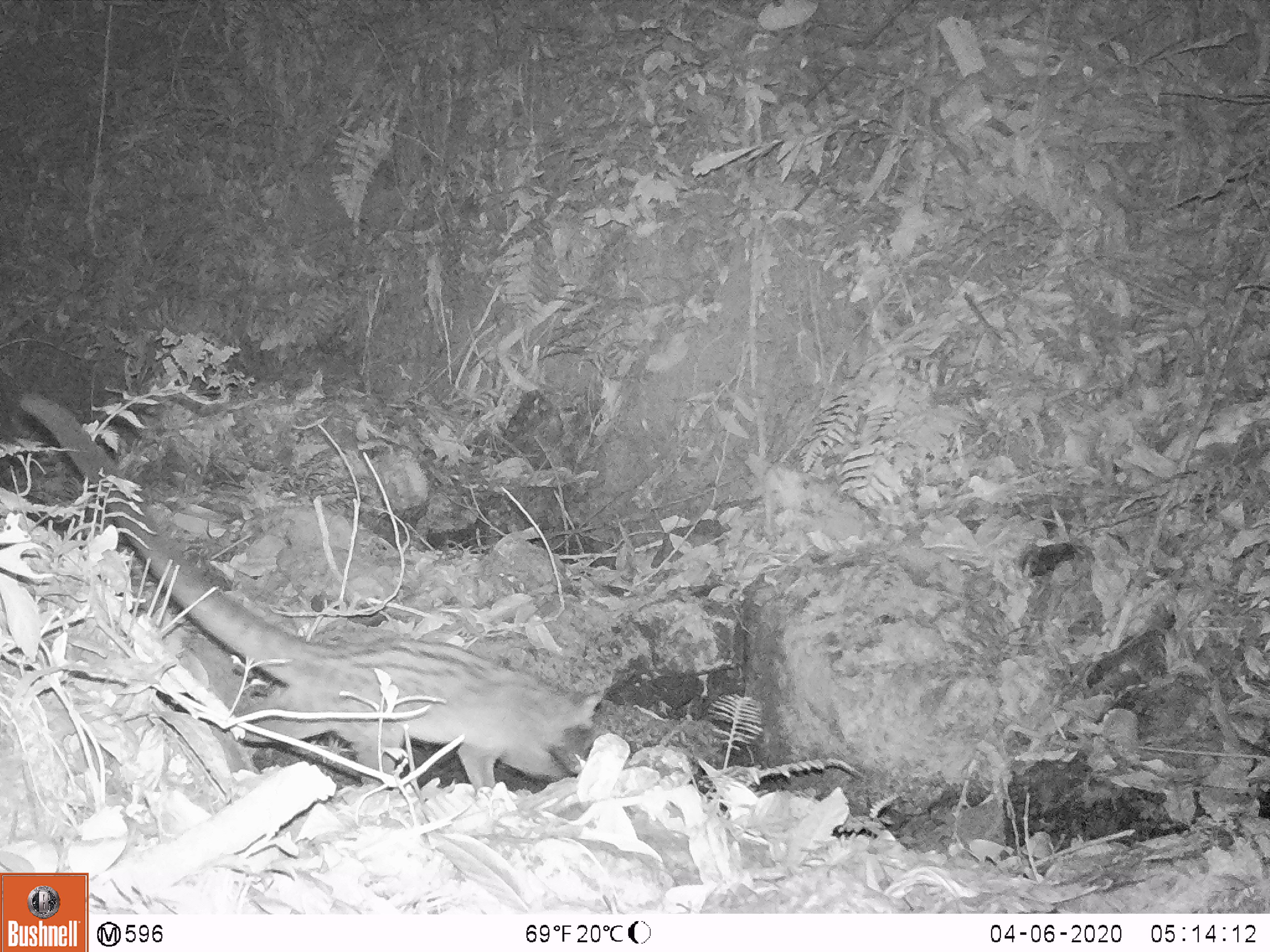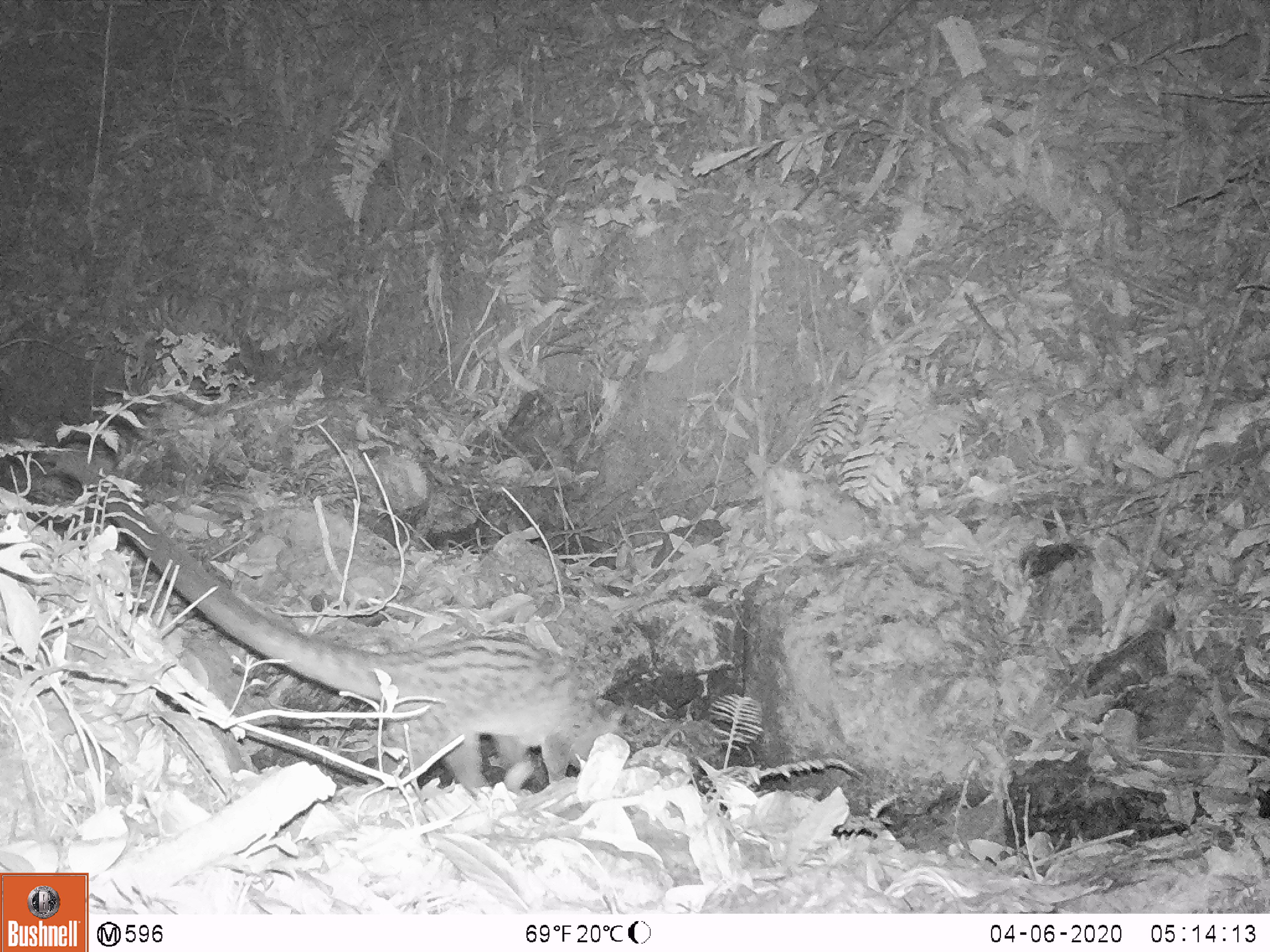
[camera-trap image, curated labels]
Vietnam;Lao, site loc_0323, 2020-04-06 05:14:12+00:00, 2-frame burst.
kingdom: Animalia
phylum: Chordata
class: Mammalia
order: Carnivora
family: Viverridae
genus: Paradoxurus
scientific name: Paradoxurus hermaphroditus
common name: common palm civet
Common palm civet (Paradoxurus hermaphroditus). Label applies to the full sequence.